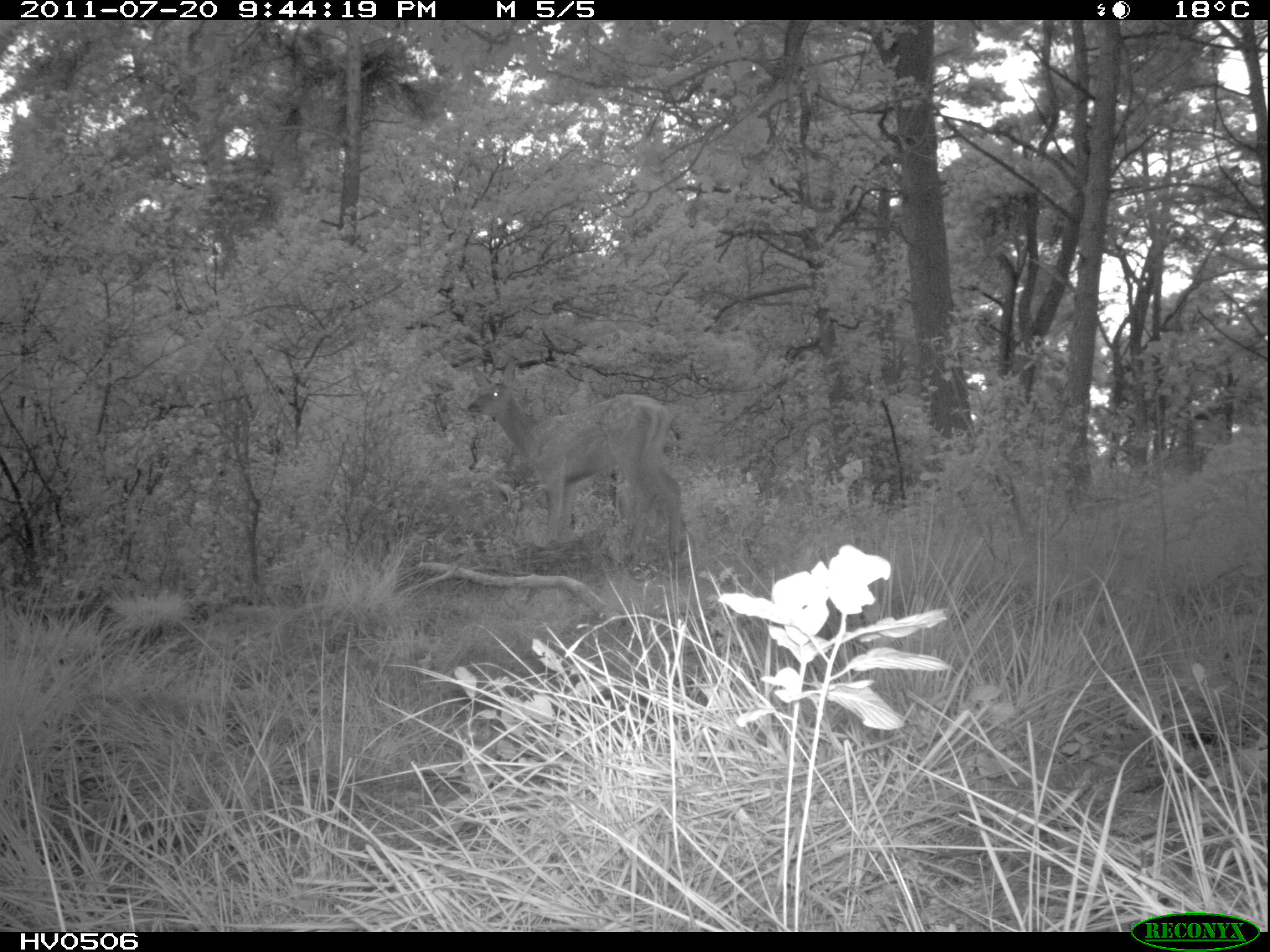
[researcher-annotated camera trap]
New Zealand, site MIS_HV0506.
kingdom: Animalia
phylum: Chordata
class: Mammalia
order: Artiodactyla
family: Cervidae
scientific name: Cervidae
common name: deer